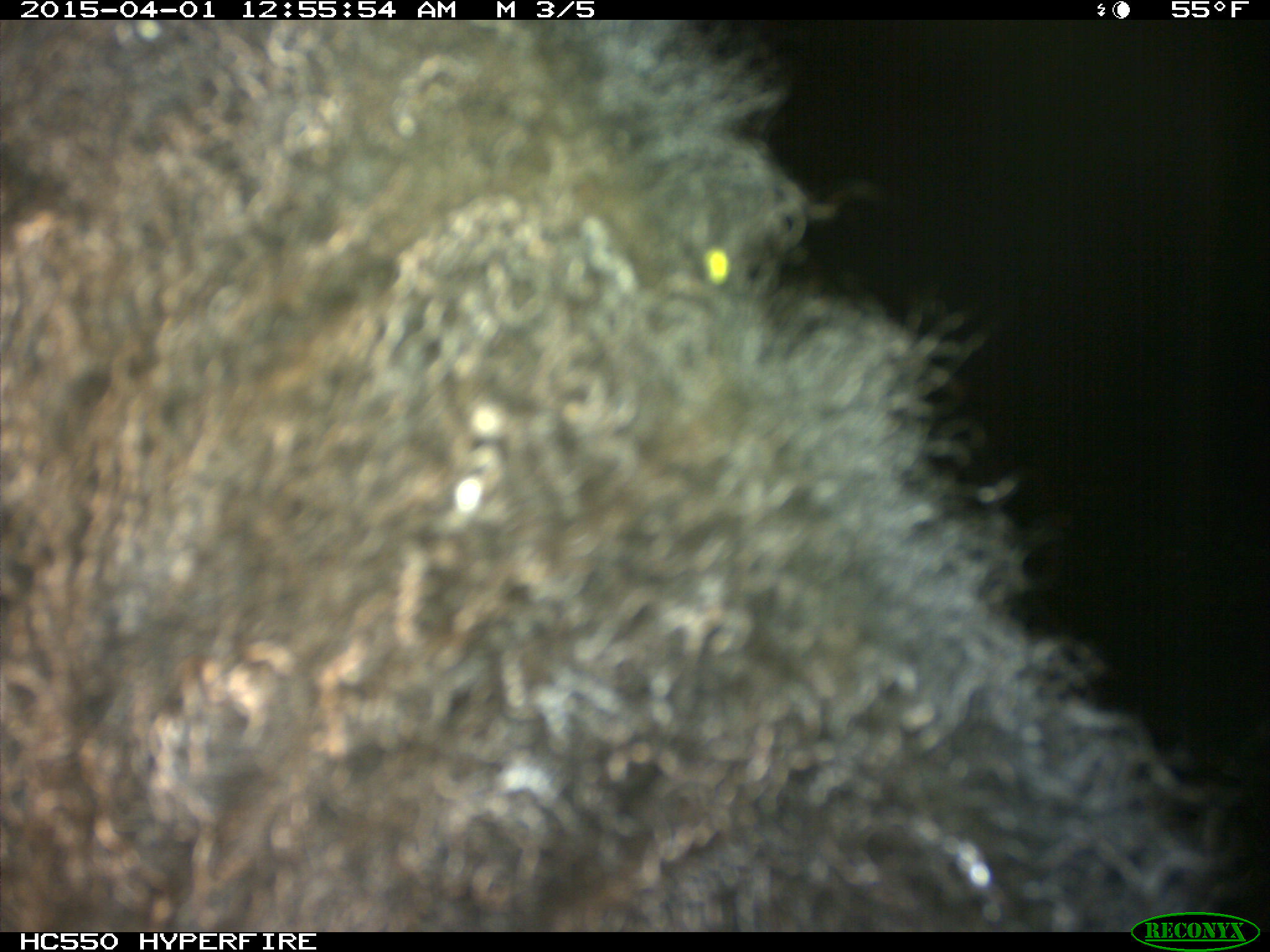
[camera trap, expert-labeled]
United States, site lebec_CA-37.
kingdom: Animalia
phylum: Chordata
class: Mammalia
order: Artiodactyla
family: Bovidae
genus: Bos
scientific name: Bos taurus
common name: domestic cow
Bos taurus (domestic cow).